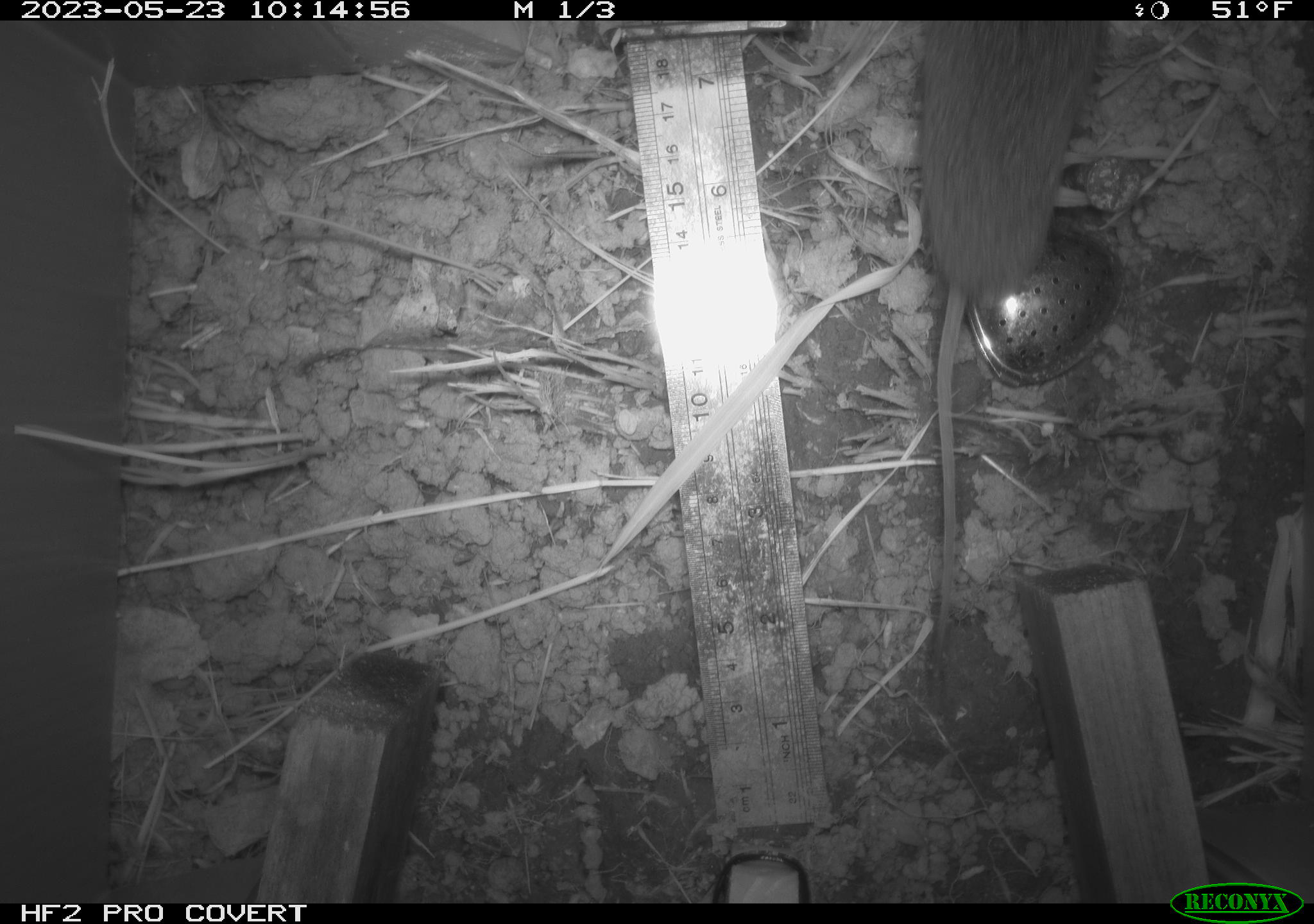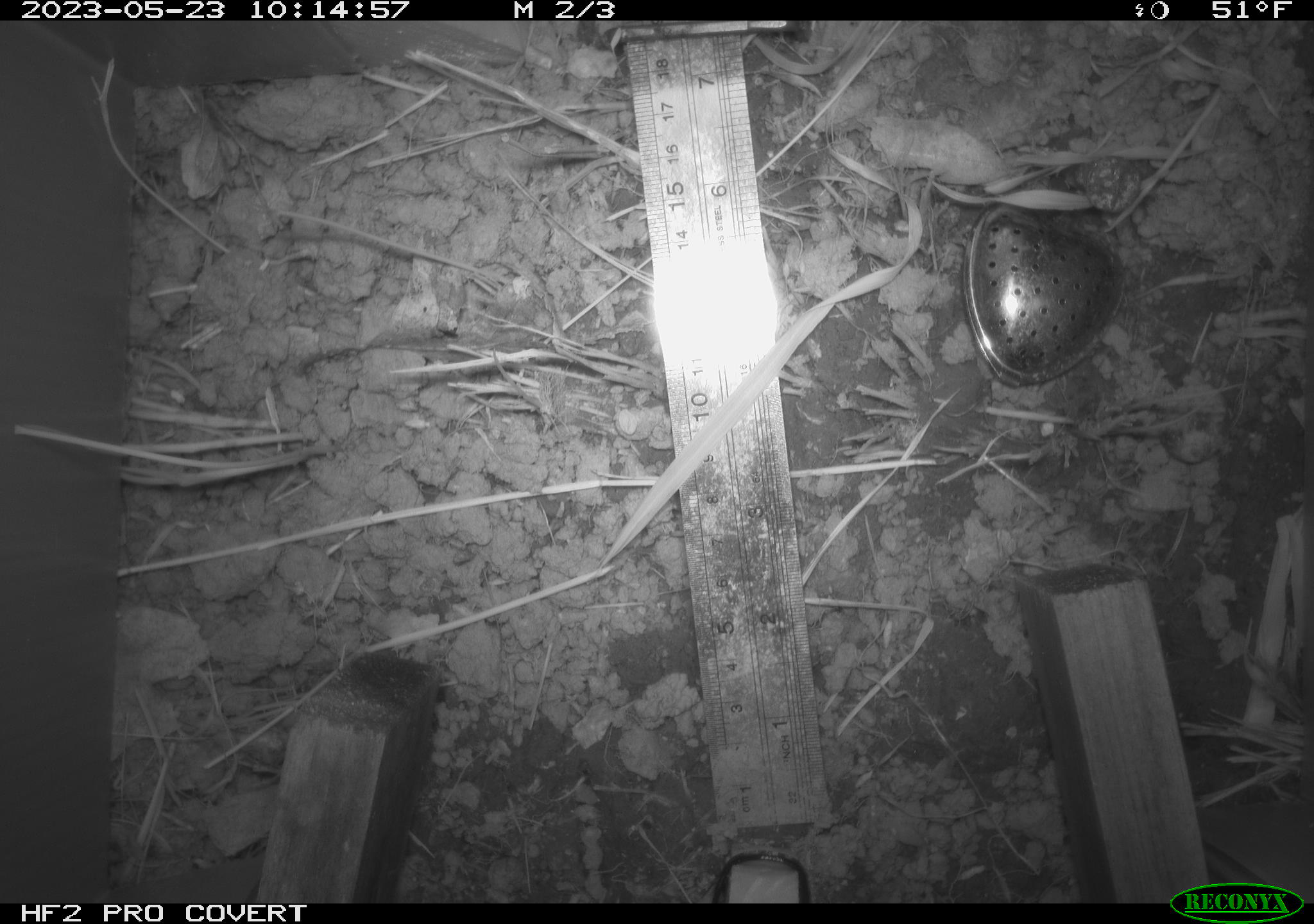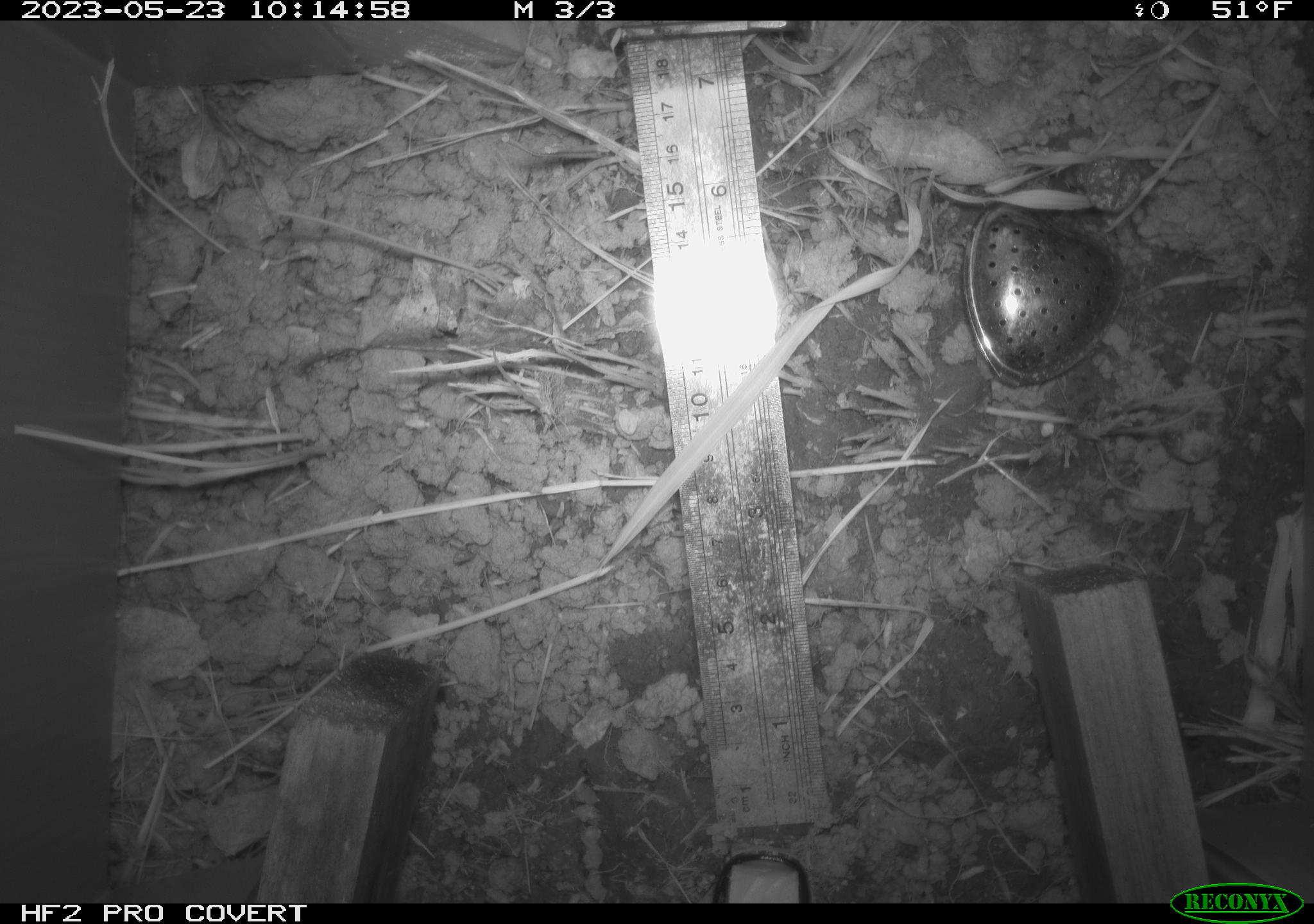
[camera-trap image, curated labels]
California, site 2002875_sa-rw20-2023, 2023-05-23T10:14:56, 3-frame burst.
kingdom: Animalia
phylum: Chordata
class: Mammalia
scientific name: Mammalia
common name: mammal